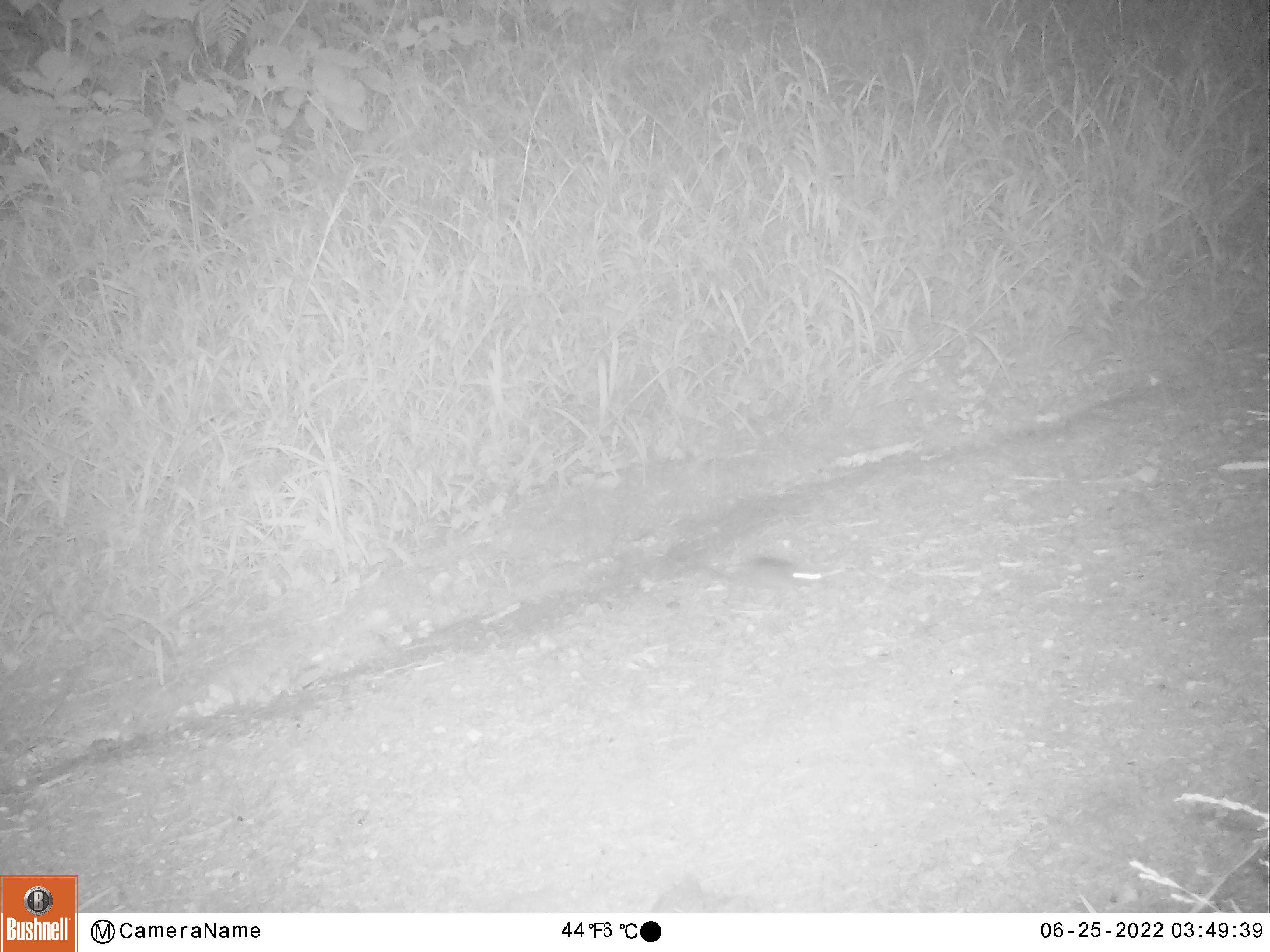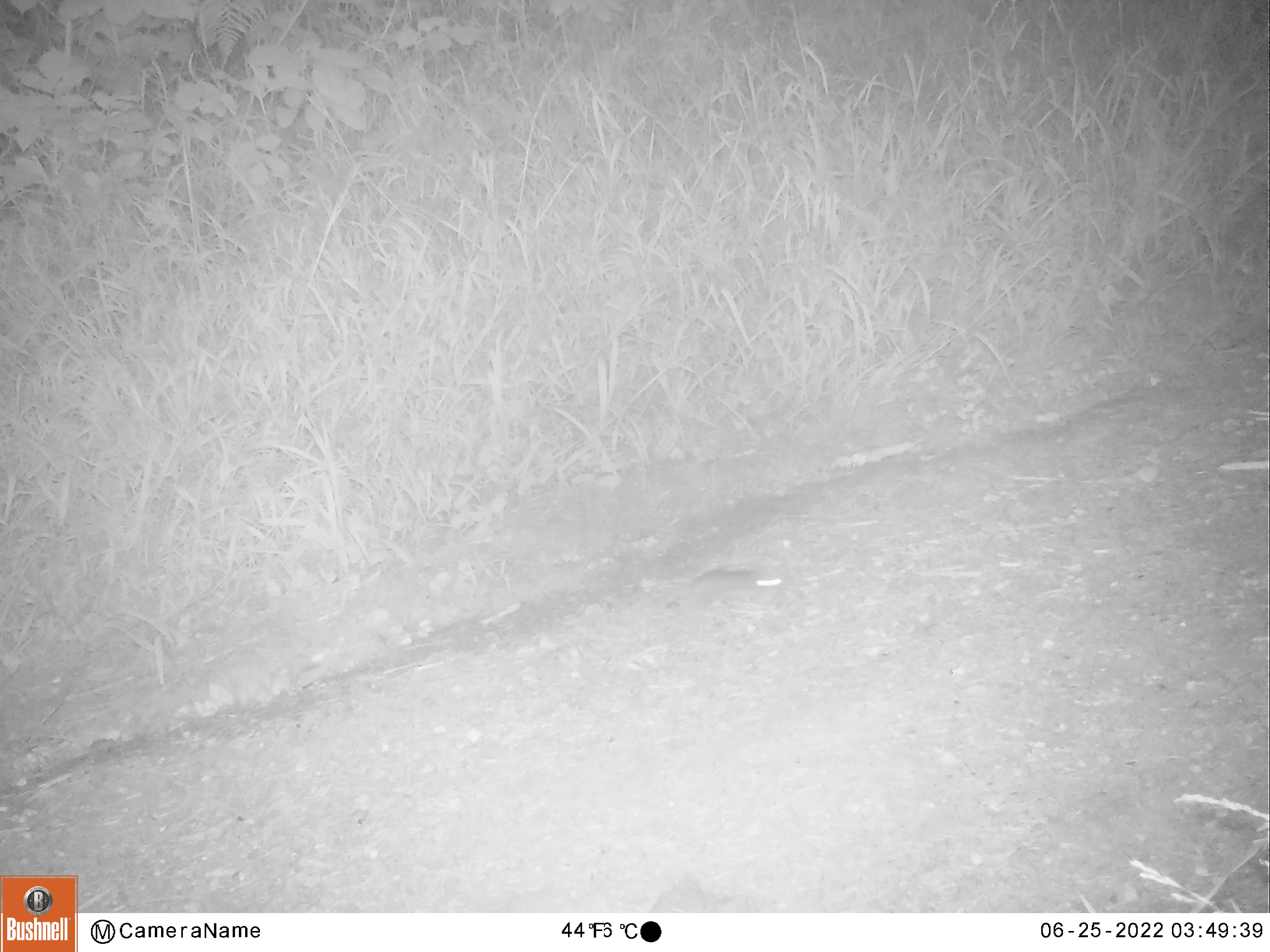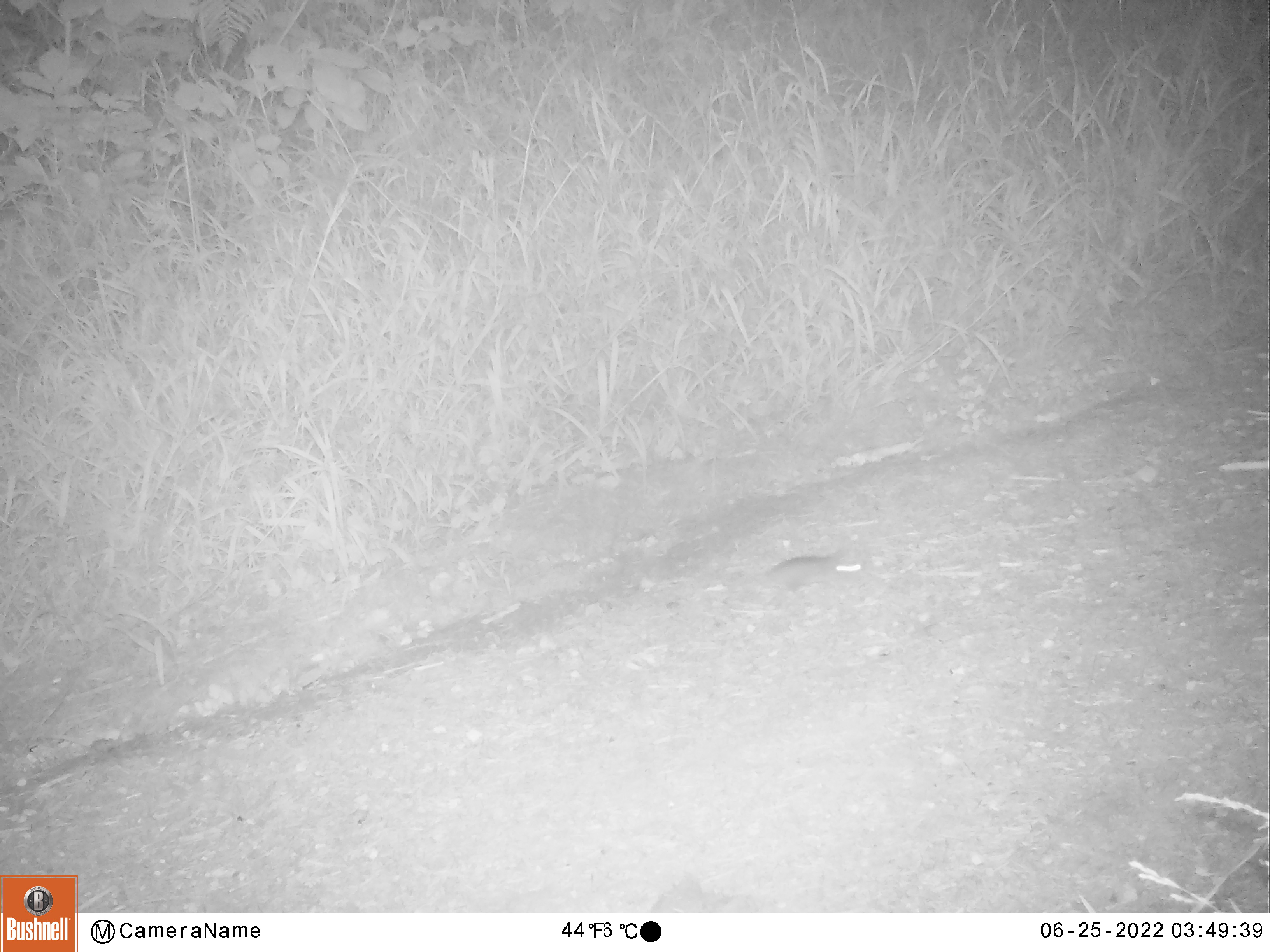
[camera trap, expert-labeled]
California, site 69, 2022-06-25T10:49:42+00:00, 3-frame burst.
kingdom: Animalia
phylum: Chordata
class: Mammalia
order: Rodentia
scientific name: Rodentia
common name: mouse or rat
Mouse or rat (Rodentia).